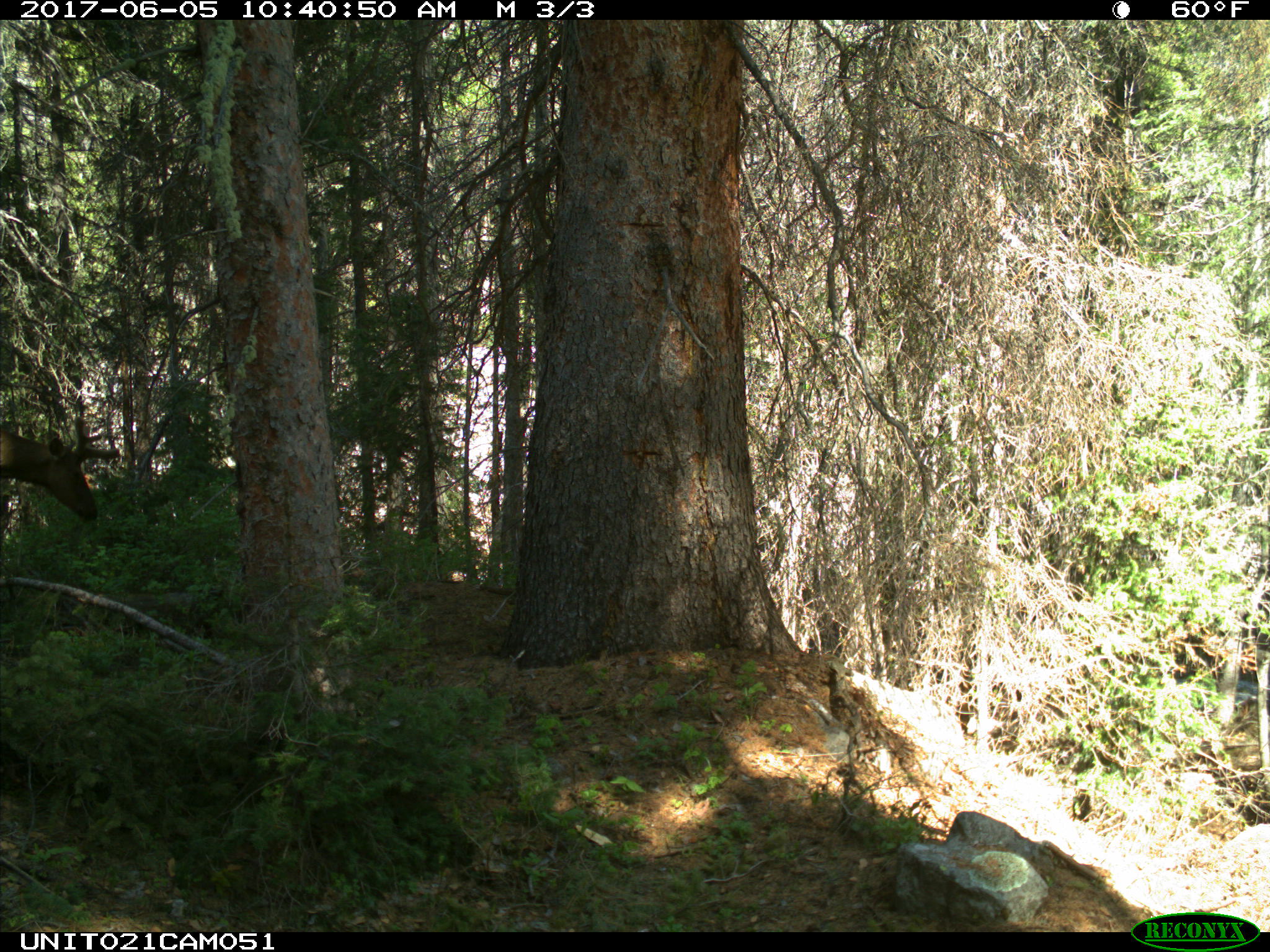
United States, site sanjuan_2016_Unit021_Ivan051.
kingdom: Animalia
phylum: Chordata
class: Mammalia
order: Artiodactyla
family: Cervidae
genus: Cervus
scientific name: Cervus elaphus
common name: red deer